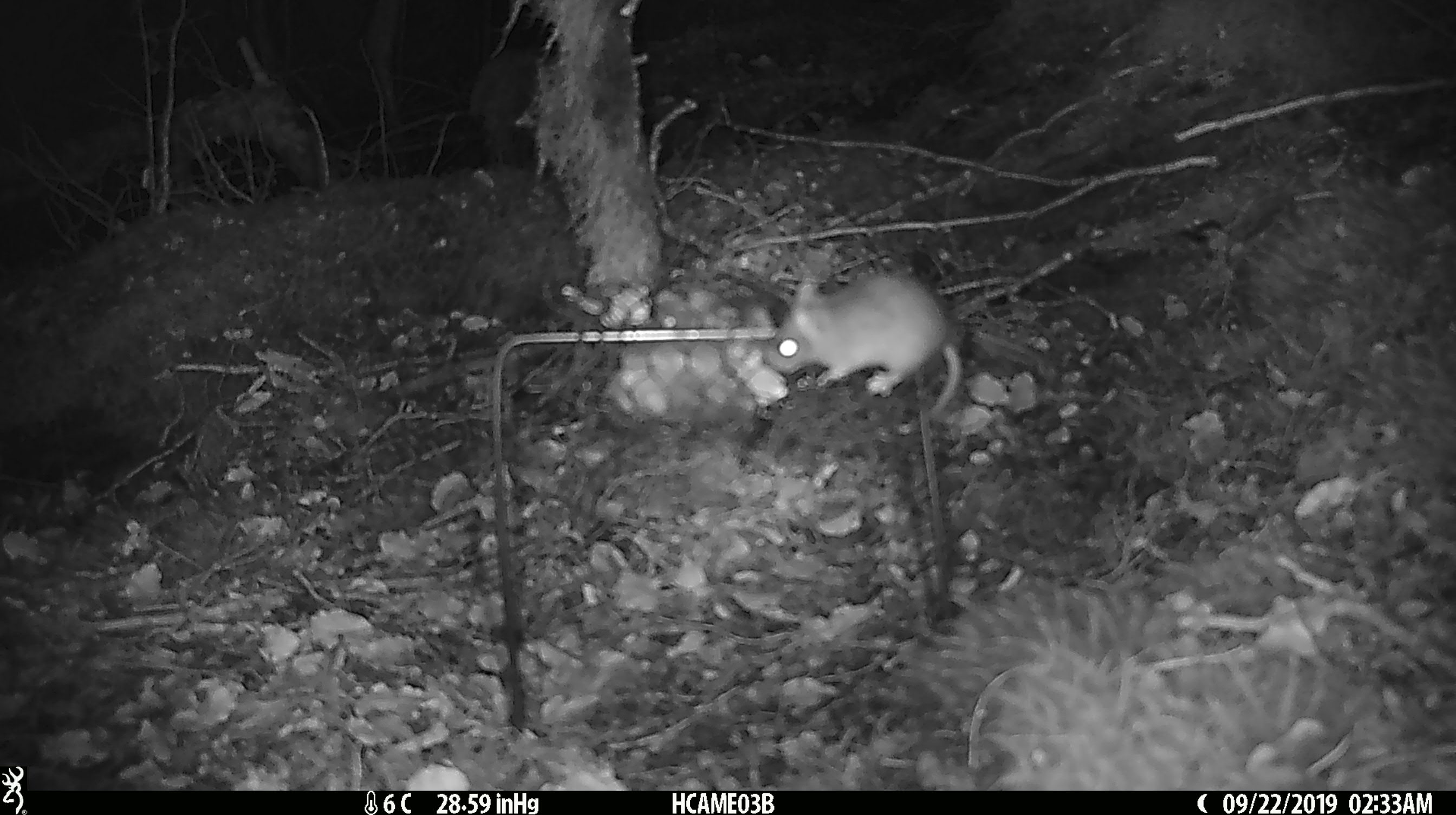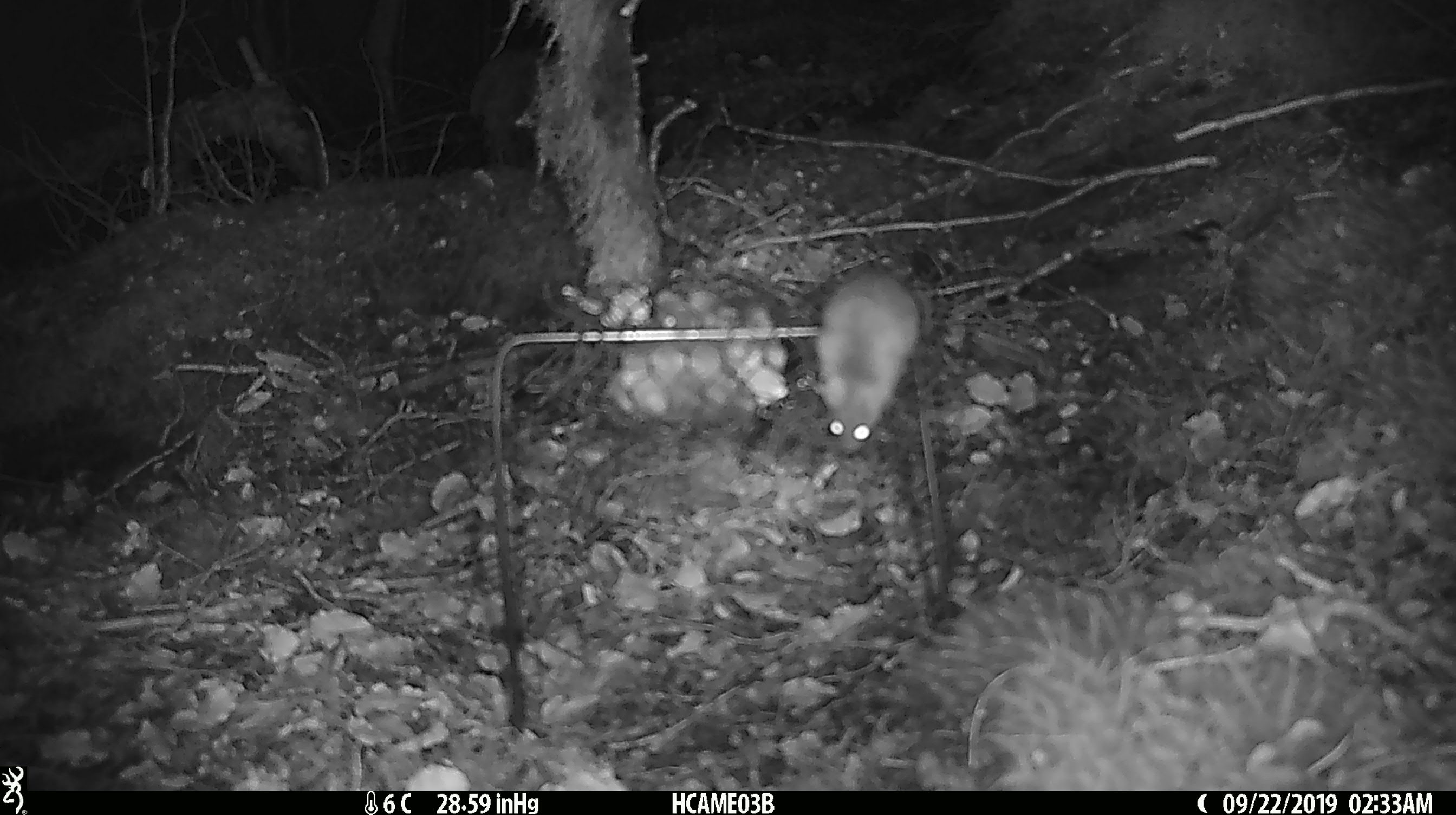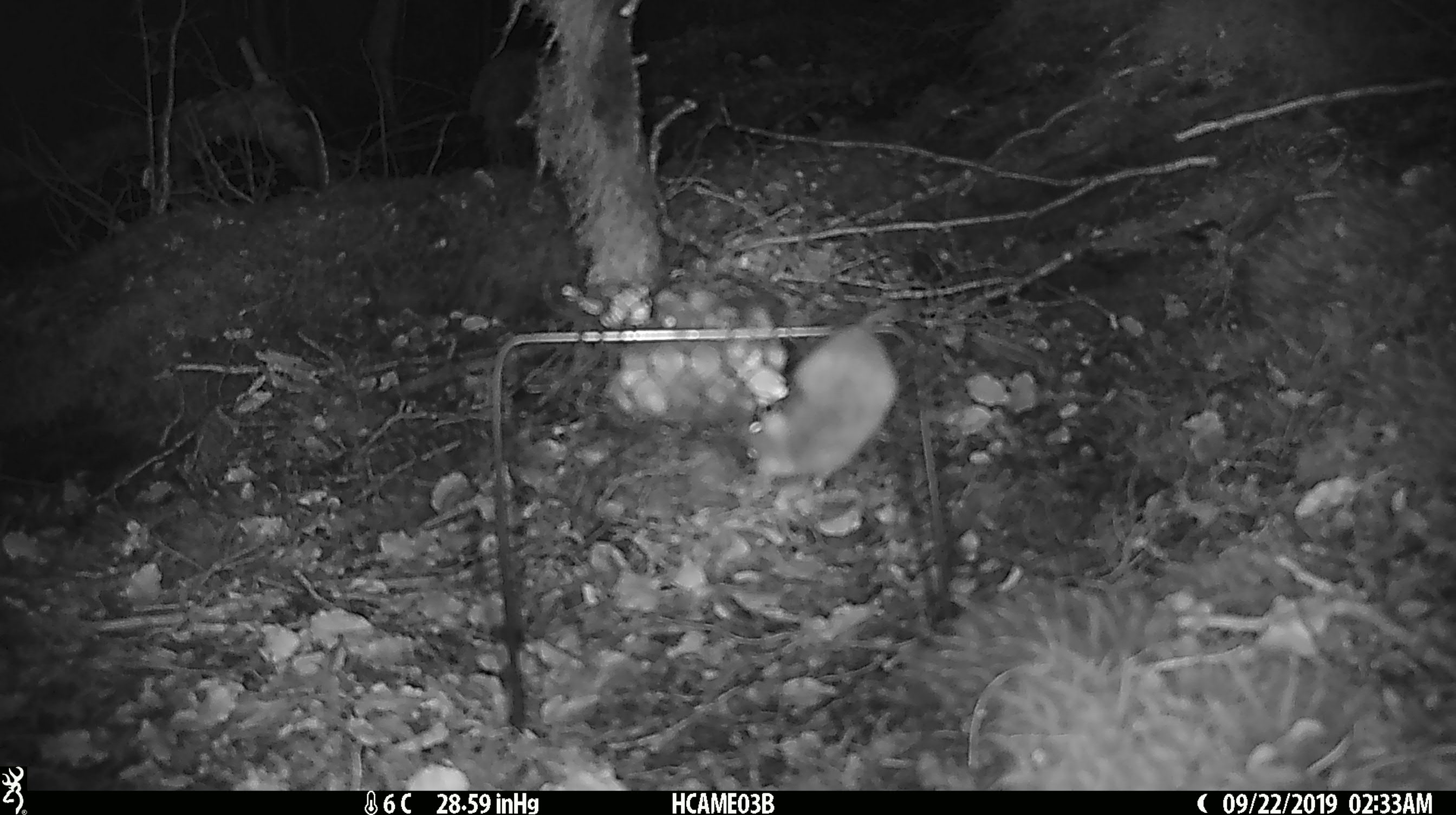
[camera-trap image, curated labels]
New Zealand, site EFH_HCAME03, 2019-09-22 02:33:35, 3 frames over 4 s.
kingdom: Animalia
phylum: Chordata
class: Mammalia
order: Rodentia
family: Muridae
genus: Mus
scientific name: Mus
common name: mouse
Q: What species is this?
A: Mouse (Mus).